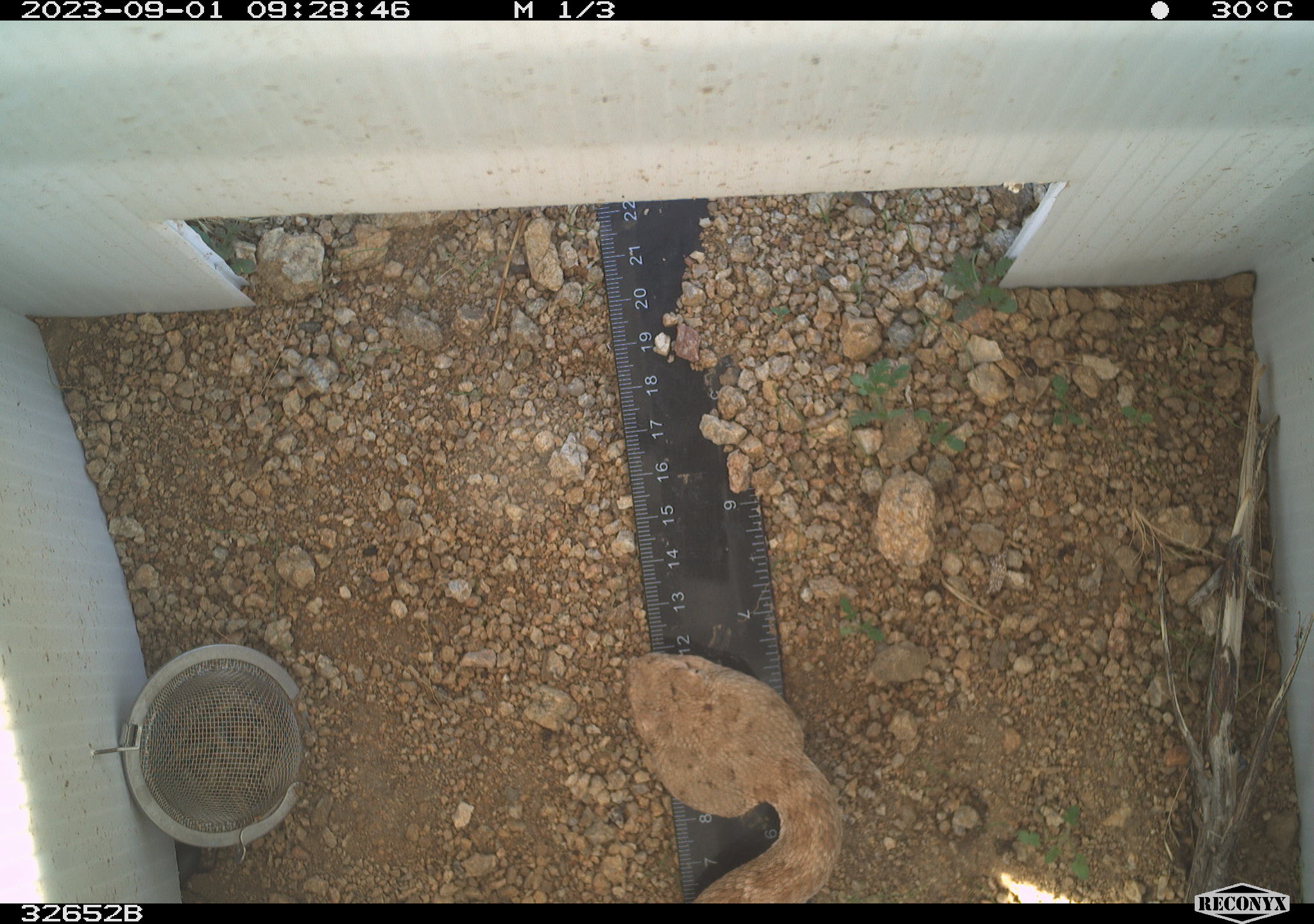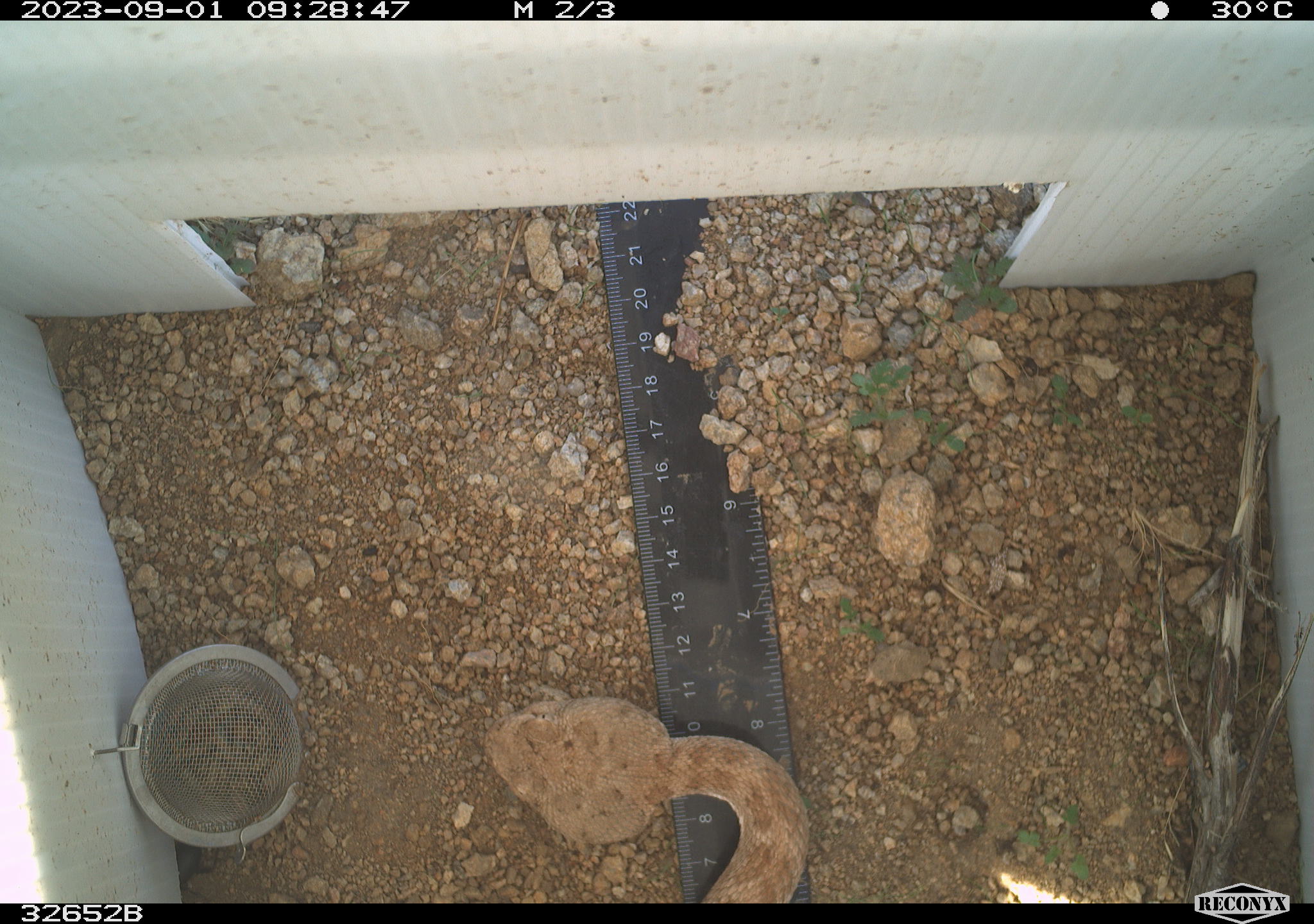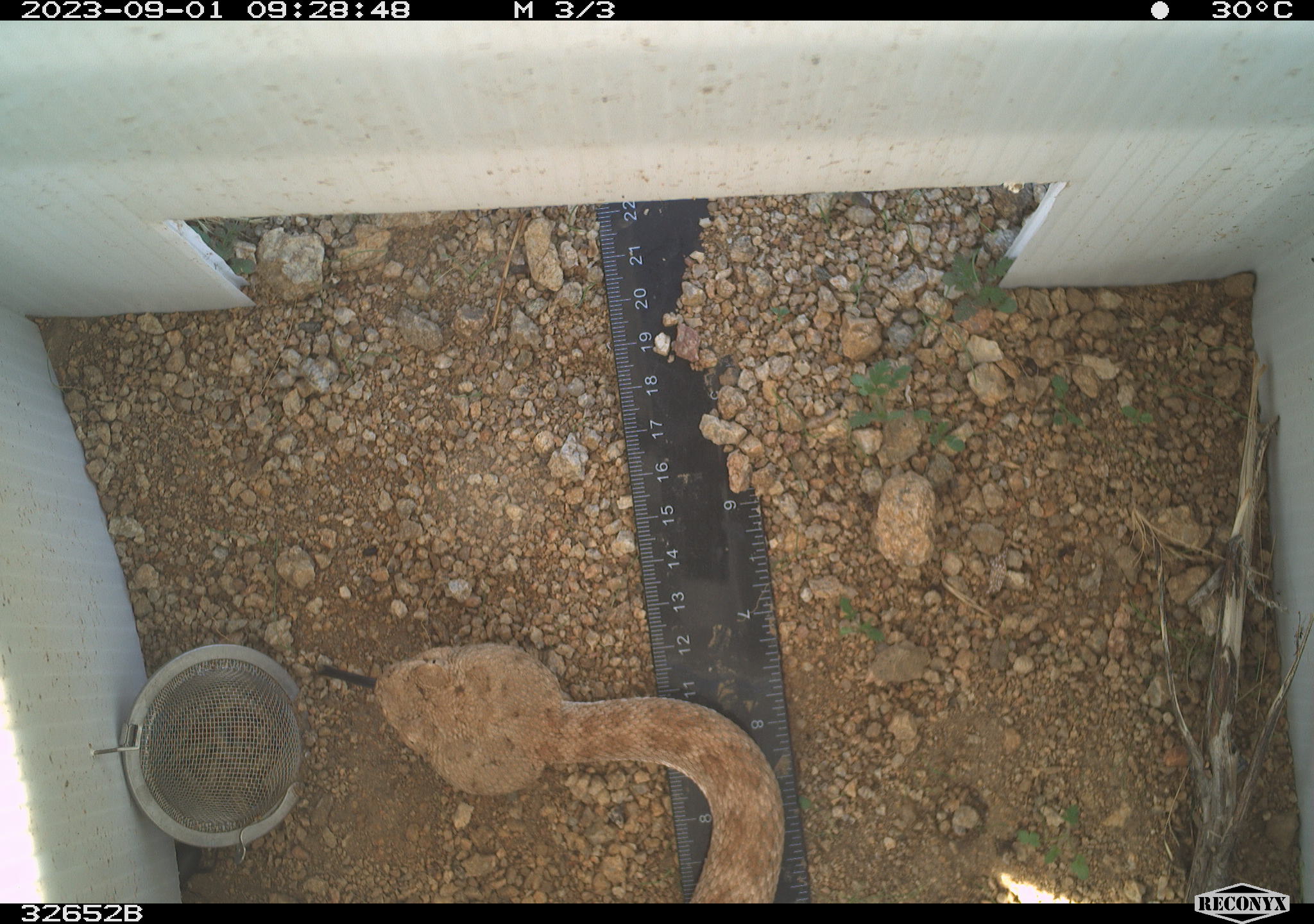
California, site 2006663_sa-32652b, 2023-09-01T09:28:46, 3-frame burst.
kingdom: Animalia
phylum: Chordata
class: Reptilia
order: Squamata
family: Viperidae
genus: Crotalus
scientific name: Crotalus pyrrhus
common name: southwestern speckled rattlesnake